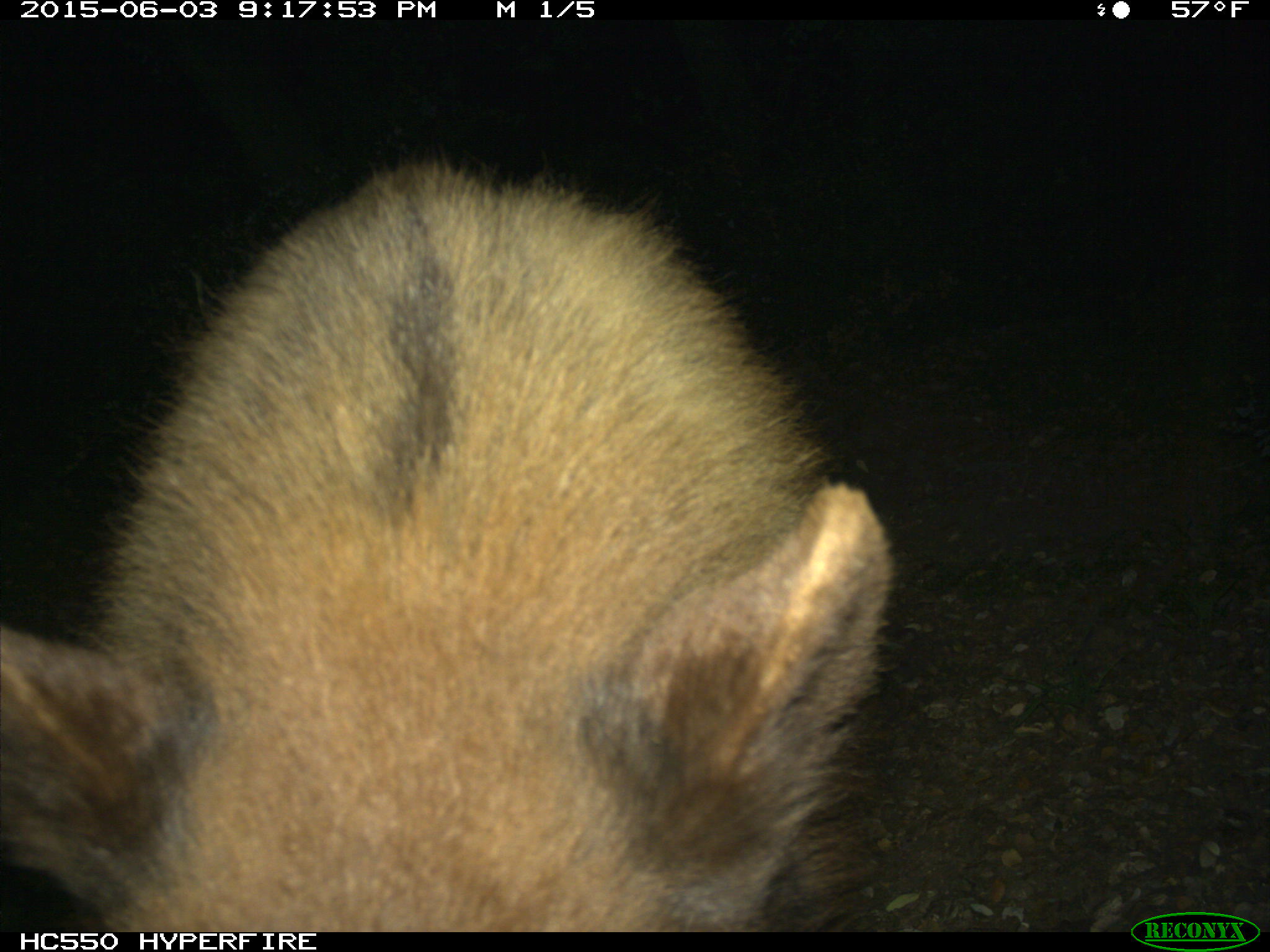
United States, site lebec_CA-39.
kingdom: Animalia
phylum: Chordata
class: Mammalia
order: Carnivora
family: Ursidae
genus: Ursus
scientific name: Ursus americanus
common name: american black bear